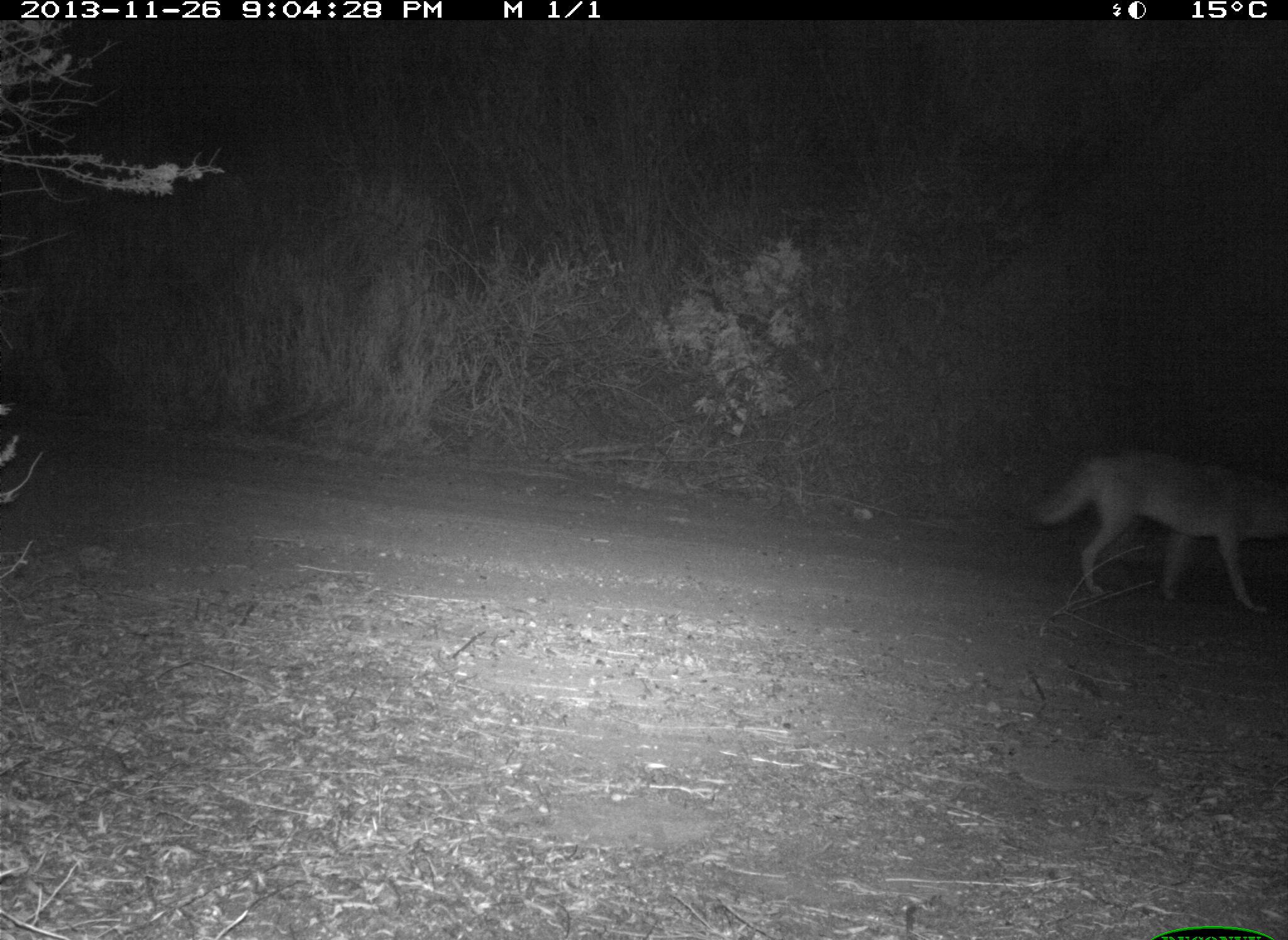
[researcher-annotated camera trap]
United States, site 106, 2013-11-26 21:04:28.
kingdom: Animalia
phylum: Chordata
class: Mammalia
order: Carnivora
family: Canidae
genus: Canis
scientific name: Canis latrans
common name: coyote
Coyote (Canis latrans).